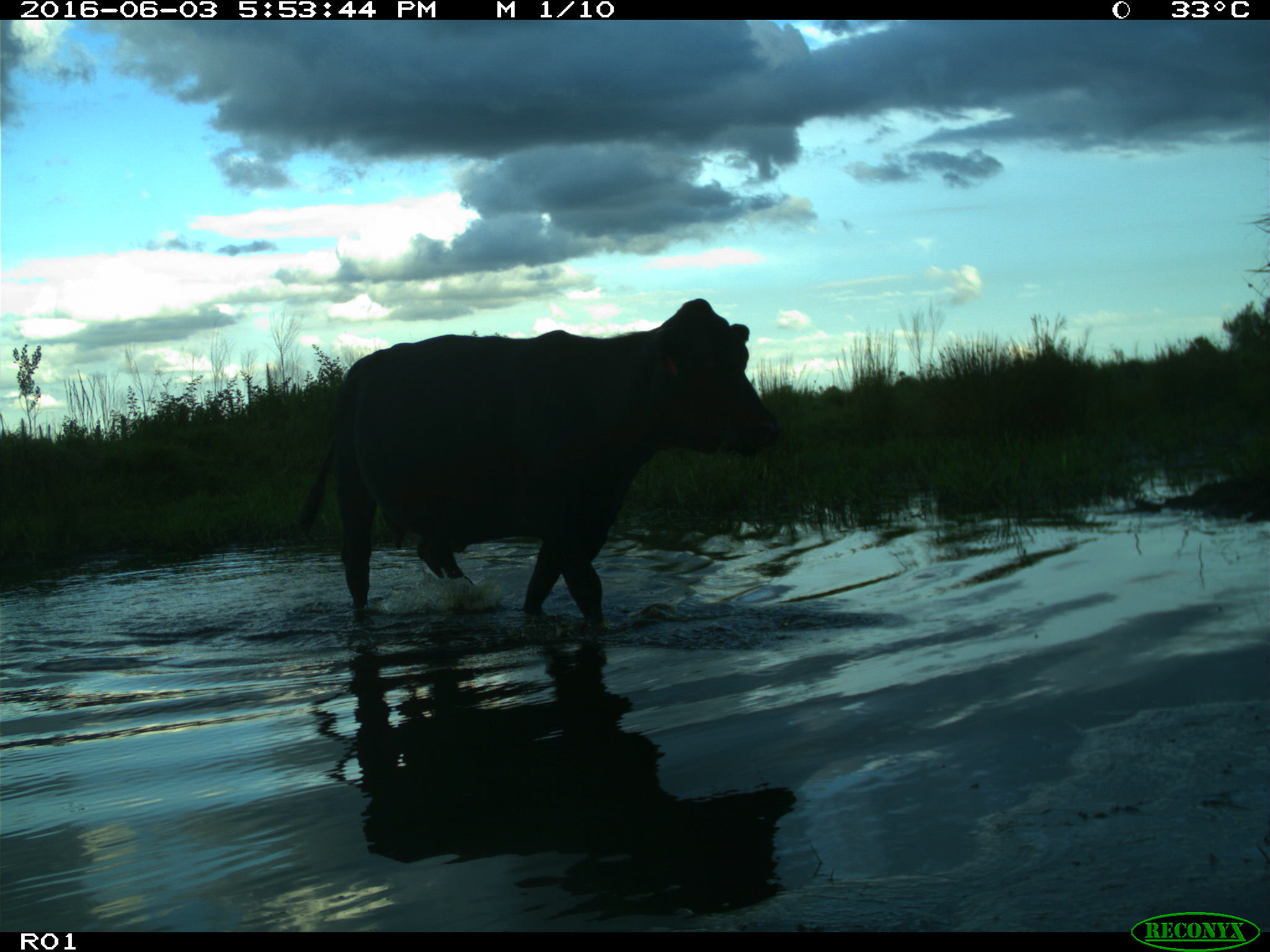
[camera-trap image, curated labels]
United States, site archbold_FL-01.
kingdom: Animalia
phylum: Chordata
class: Mammalia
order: Artiodactyla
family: Bovidae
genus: Bos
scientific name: Bos taurus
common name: domestic cow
Bos taurus (domestic cow).